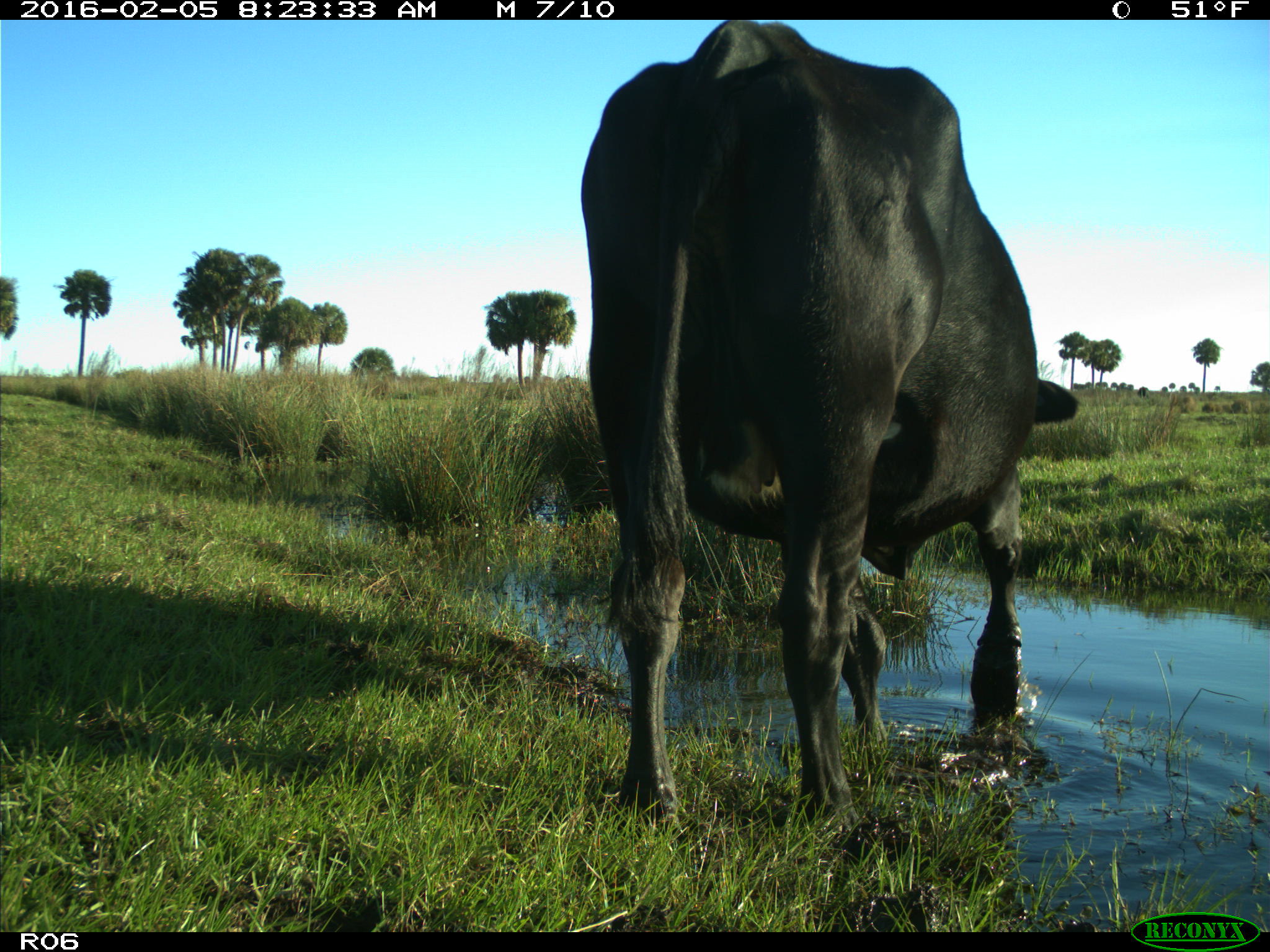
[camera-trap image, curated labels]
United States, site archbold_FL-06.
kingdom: Animalia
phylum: Chordata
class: Mammalia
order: Artiodactyla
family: Bovidae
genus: Bos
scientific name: Bos taurus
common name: domestic cow